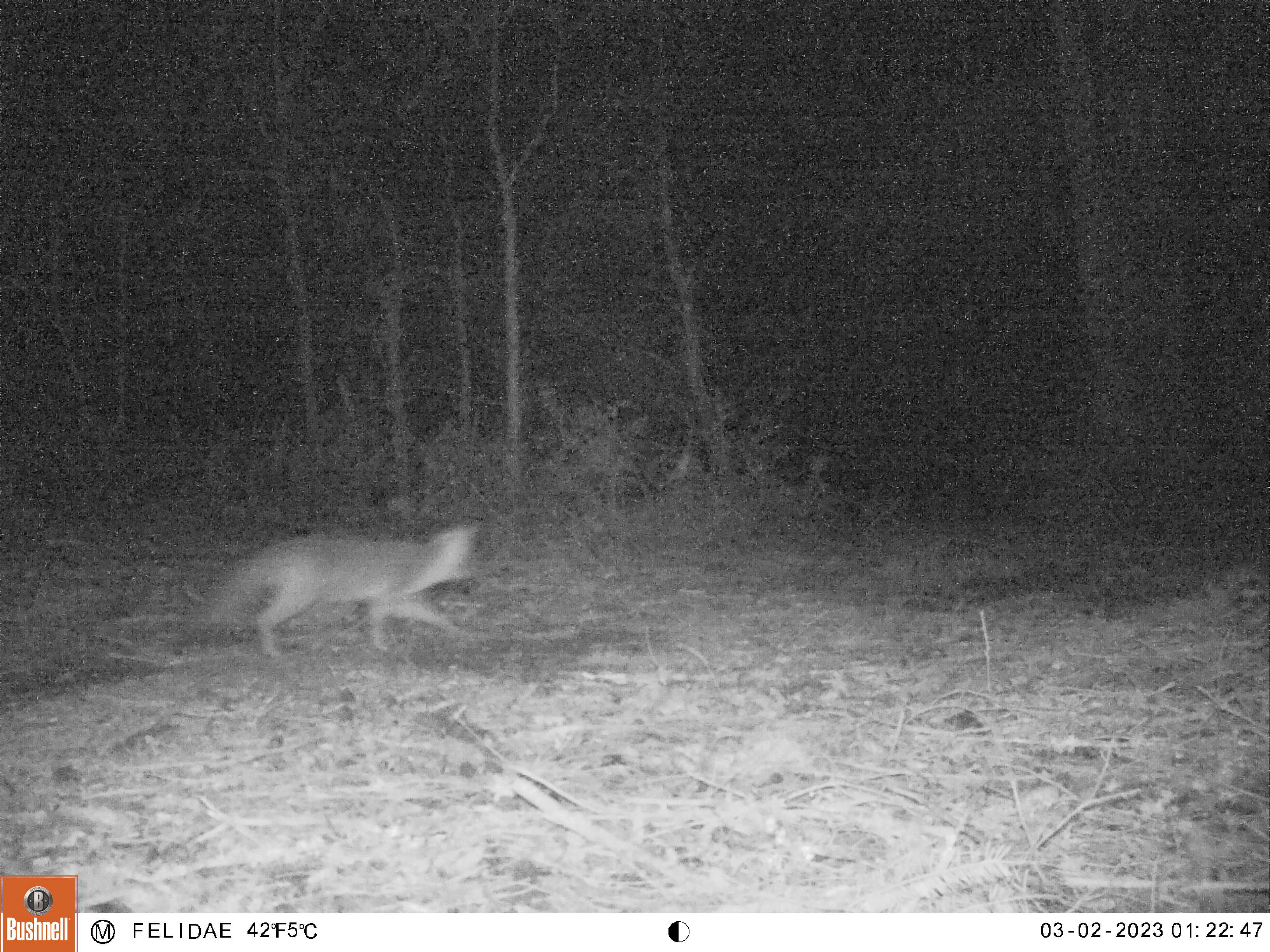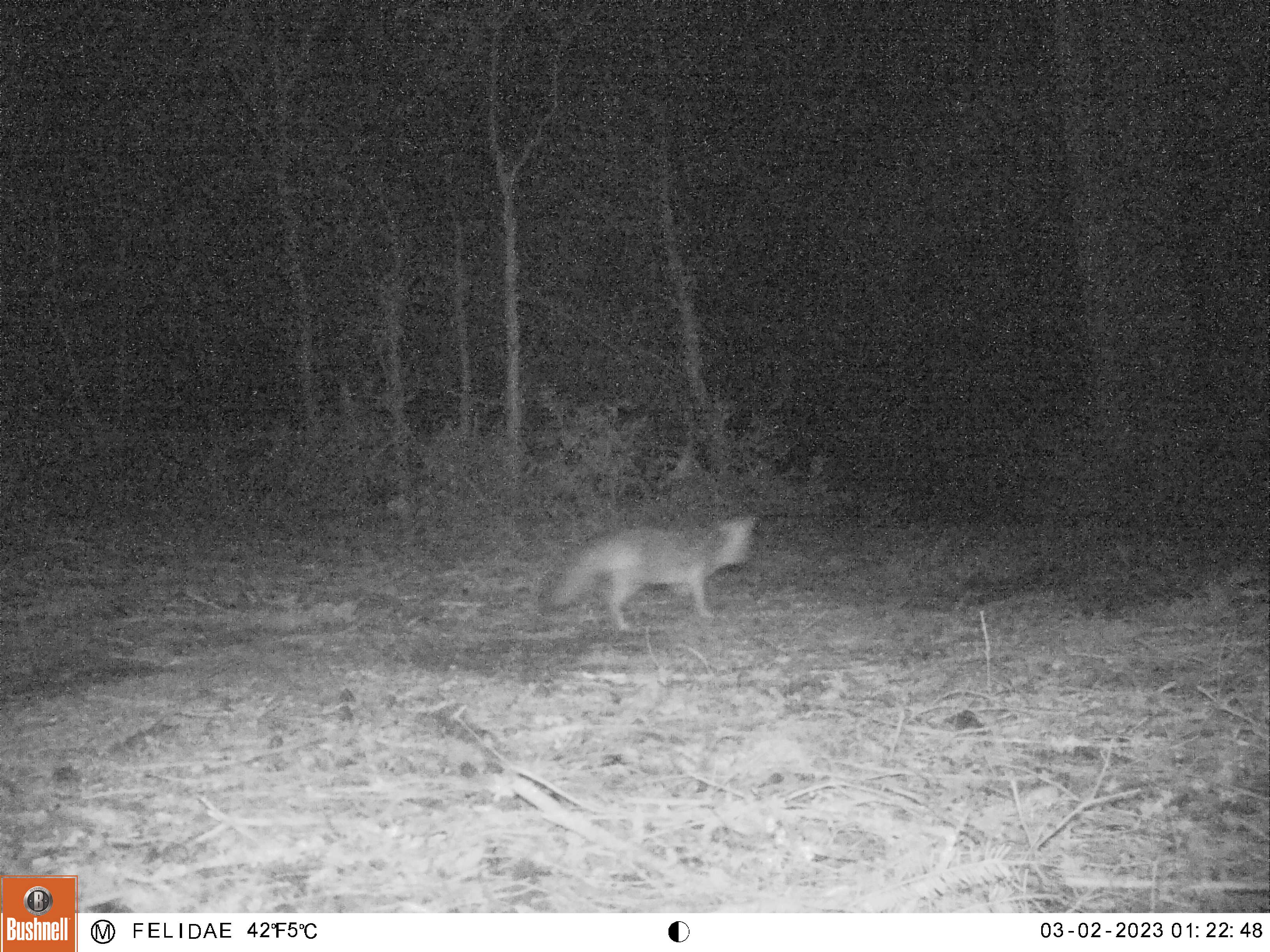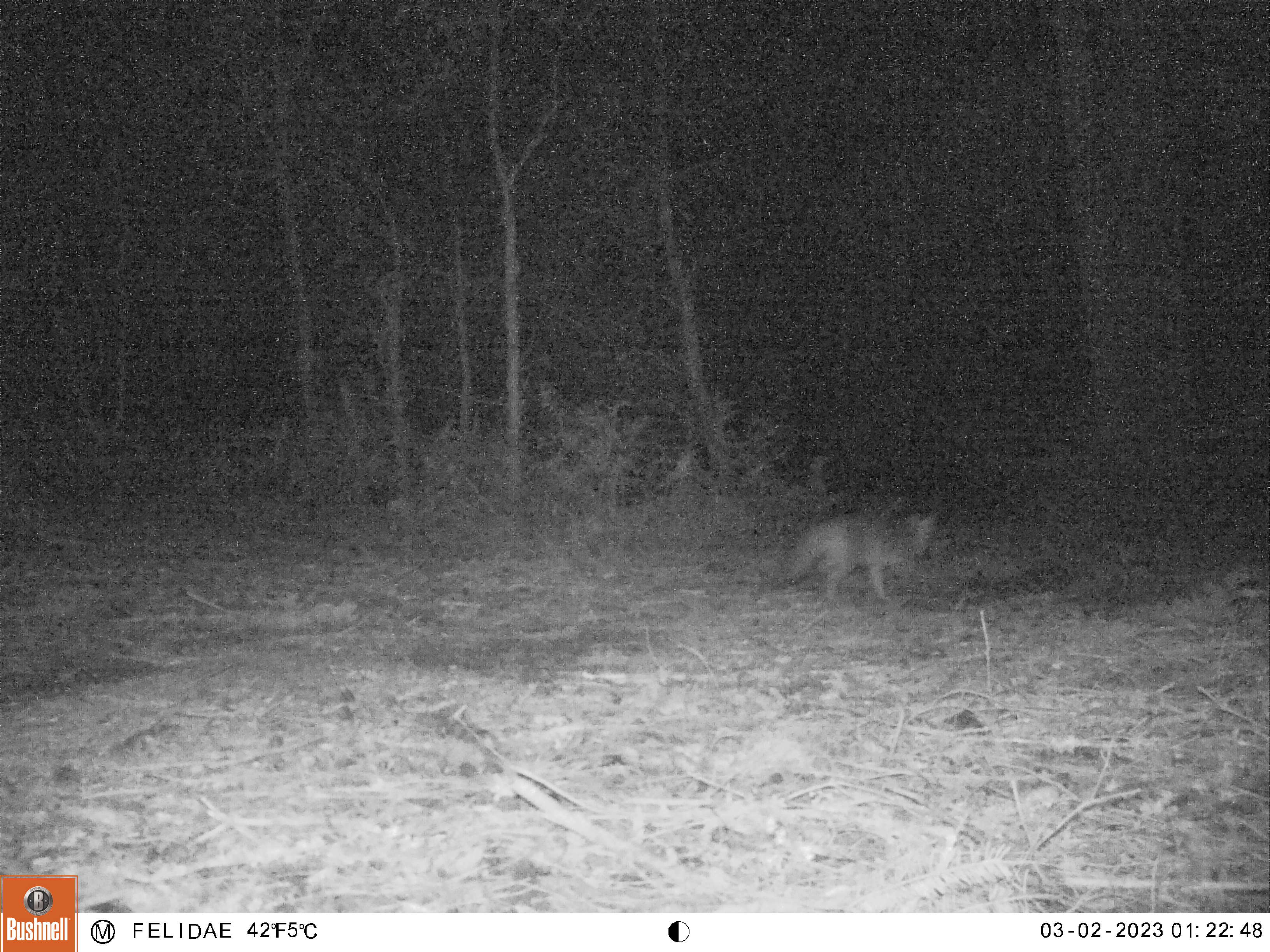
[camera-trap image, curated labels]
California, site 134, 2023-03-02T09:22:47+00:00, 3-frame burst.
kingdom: Animalia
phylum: Chordata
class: Mammalia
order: Carnivora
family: Canidae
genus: Urocyon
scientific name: Urocyon cinereoargenteus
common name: gray fox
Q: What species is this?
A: Gray fox (Urocyon cinereoargenteus).